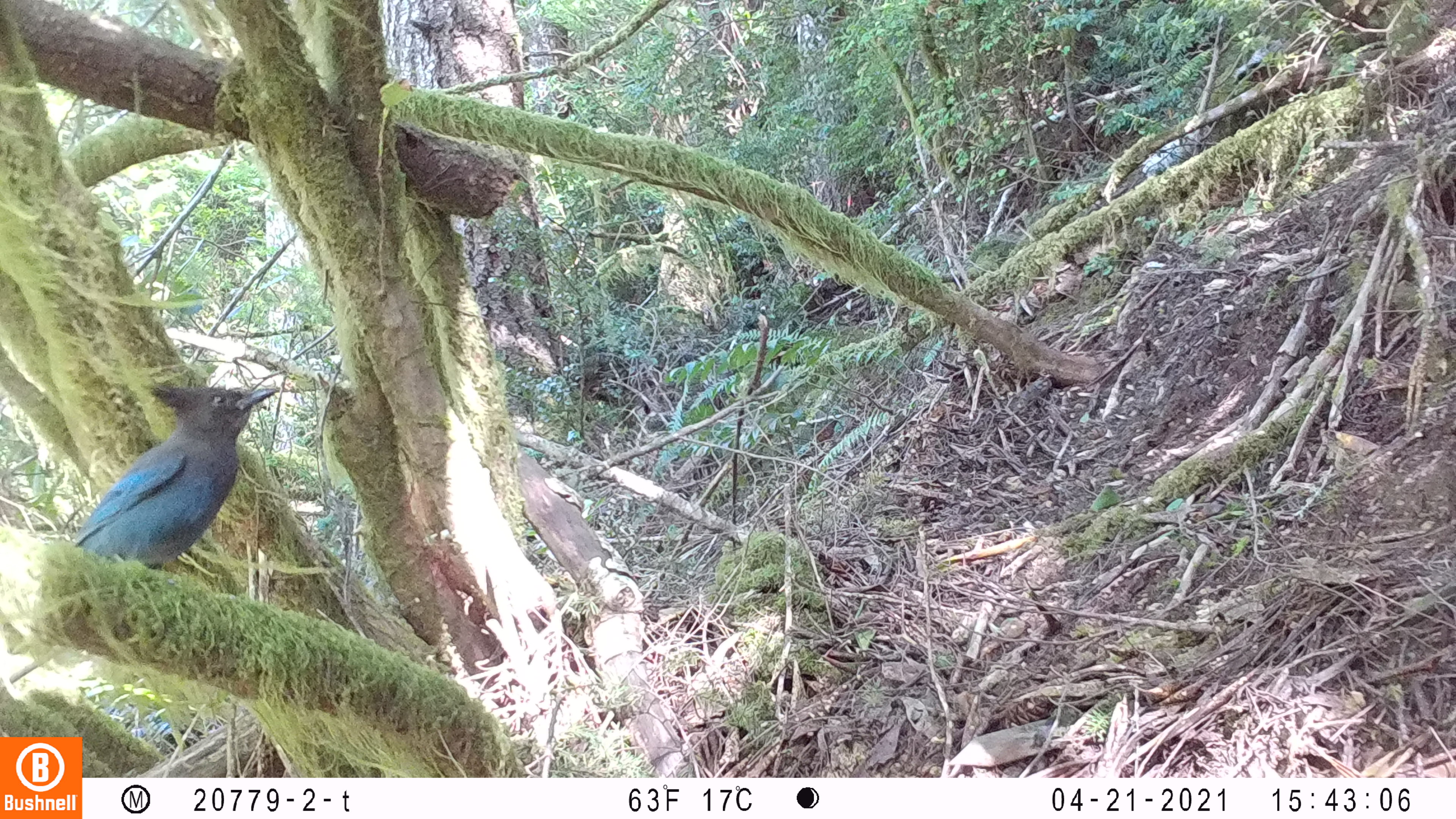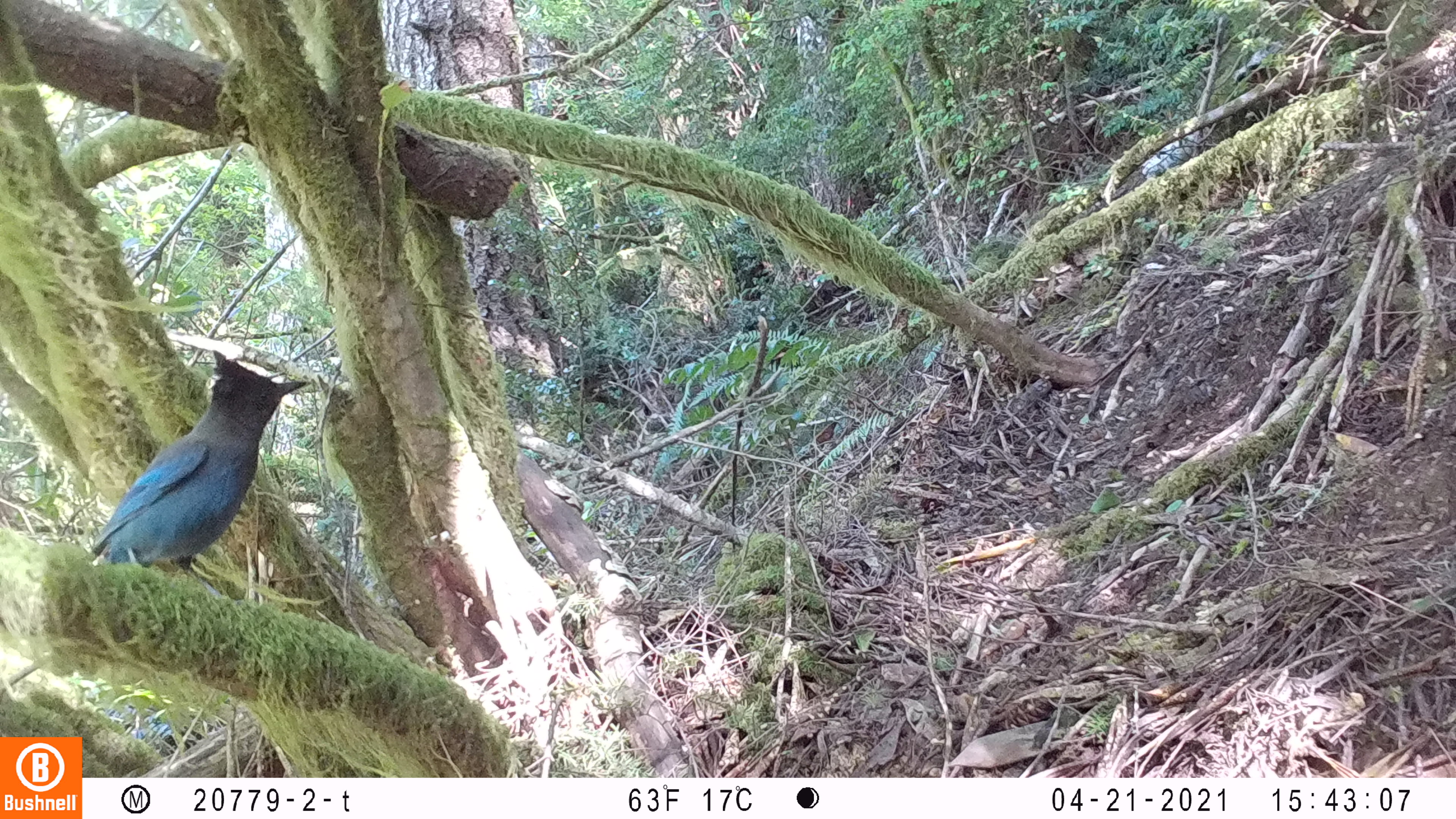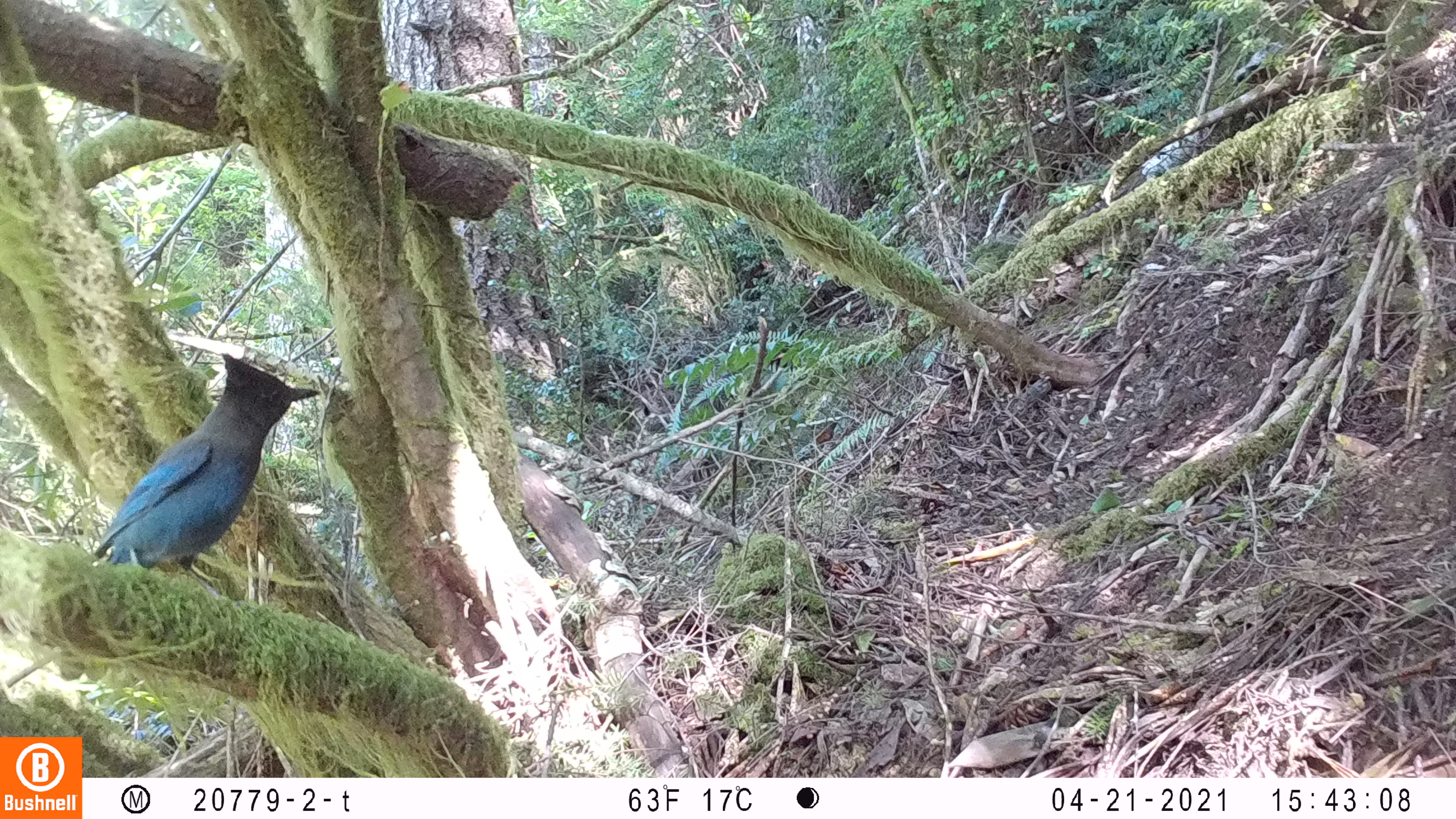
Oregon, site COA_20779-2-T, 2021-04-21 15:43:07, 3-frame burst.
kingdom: Animalia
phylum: Chordata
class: Aves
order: Passeriformes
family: Corvidae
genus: Cyanocitta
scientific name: Cyanocitta stelleri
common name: steller's jay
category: stellers jay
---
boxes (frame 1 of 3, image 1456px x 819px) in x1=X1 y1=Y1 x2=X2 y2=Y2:
stellers jay: x1=59 y1=350 x2=322 y2=589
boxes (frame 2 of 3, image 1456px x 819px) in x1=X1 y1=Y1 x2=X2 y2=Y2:
stellers jay: x1=72 y1=322 x2=335 y2=592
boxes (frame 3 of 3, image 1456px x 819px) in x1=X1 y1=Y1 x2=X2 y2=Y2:
stellers jay: x1=45 y1=339 x2=360 y2=698